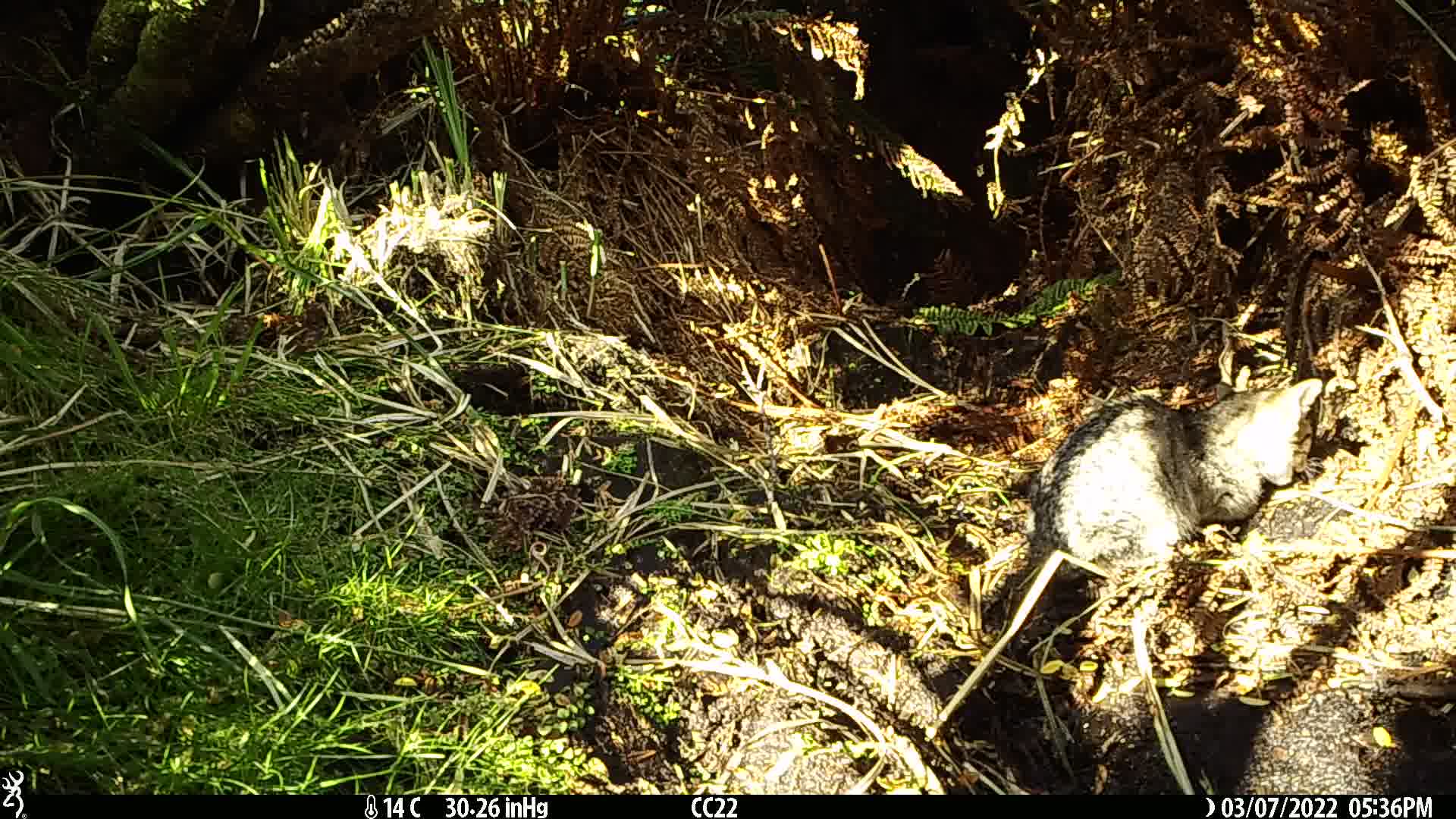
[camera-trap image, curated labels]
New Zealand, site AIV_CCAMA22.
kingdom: Animalia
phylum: Chordata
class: Mammalia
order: Carnivora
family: Felidae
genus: Felis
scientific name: Felis catus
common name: domestic cat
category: cat